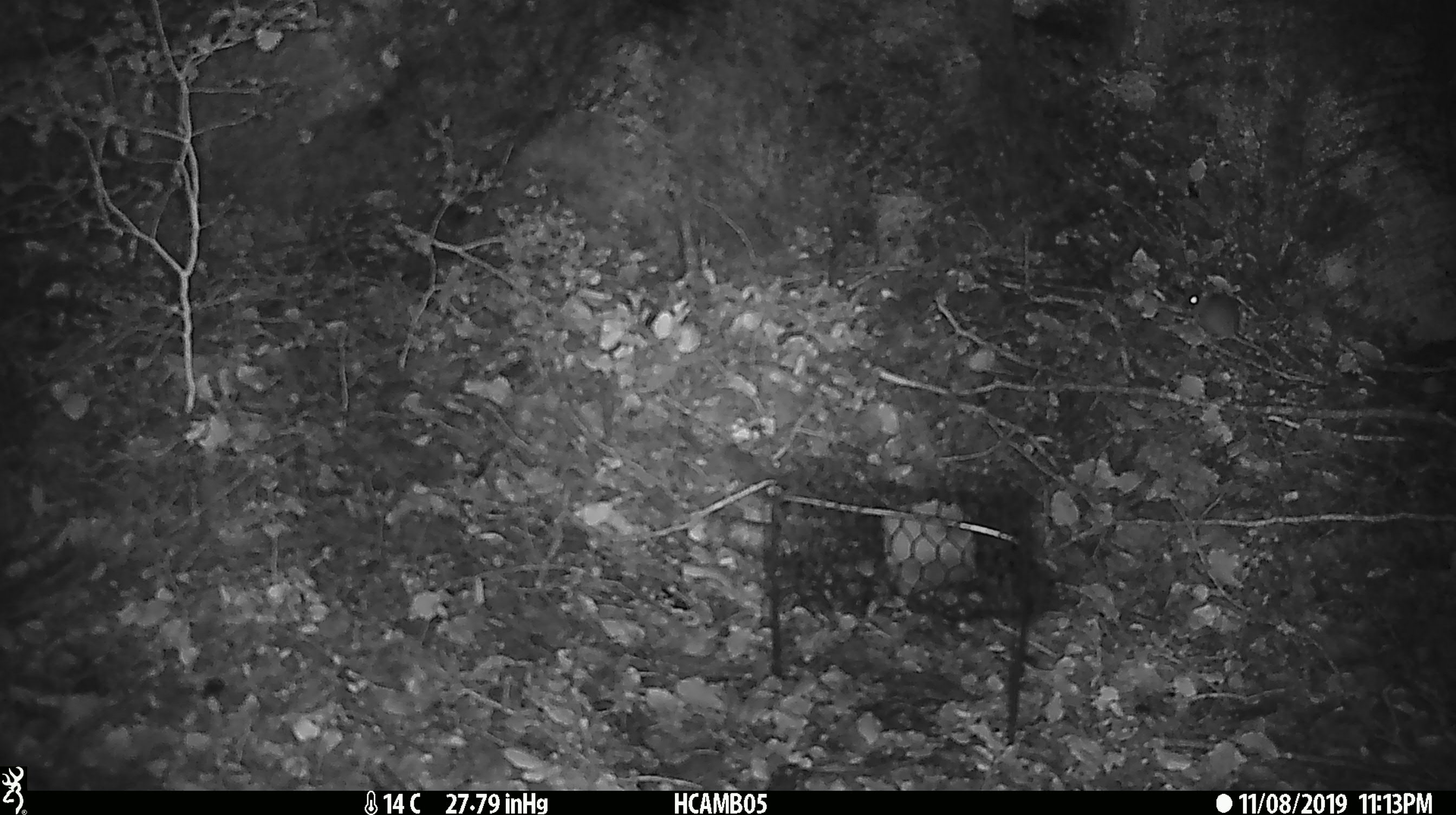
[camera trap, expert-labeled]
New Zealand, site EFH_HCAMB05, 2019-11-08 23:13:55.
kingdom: Animalia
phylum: Chordata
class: Mammalia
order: Rodentia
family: Muridae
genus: Mus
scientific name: Mus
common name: mouse